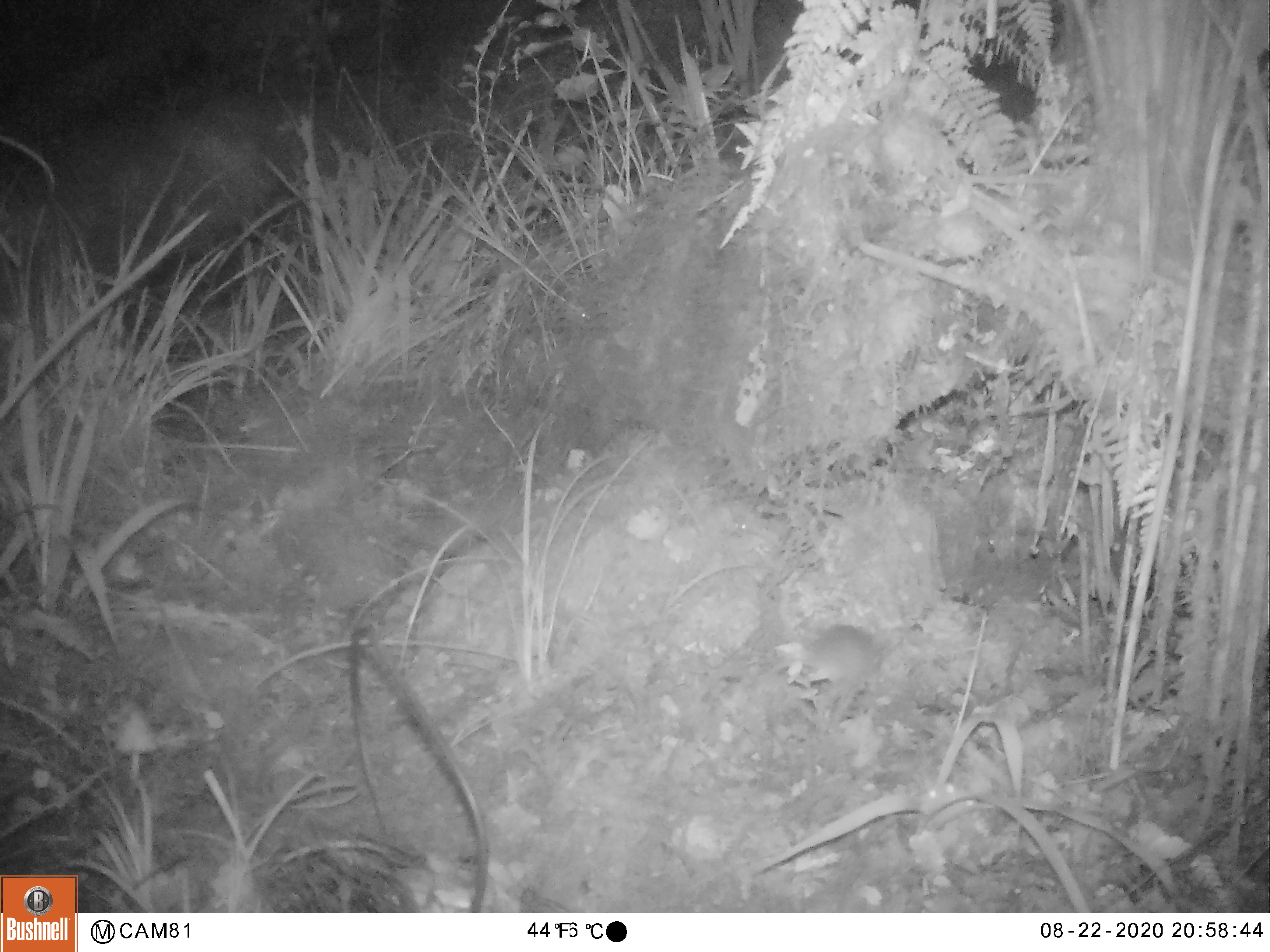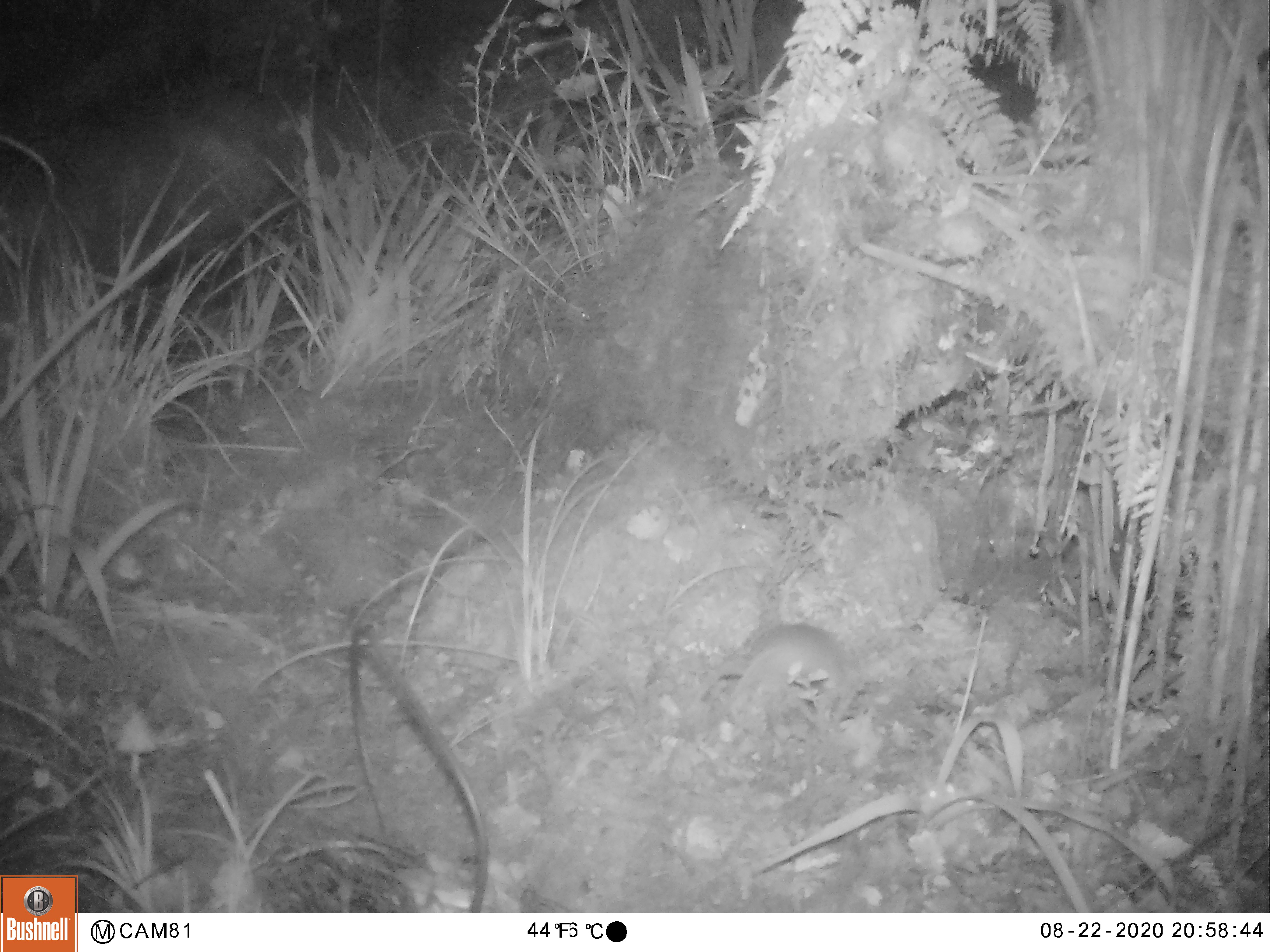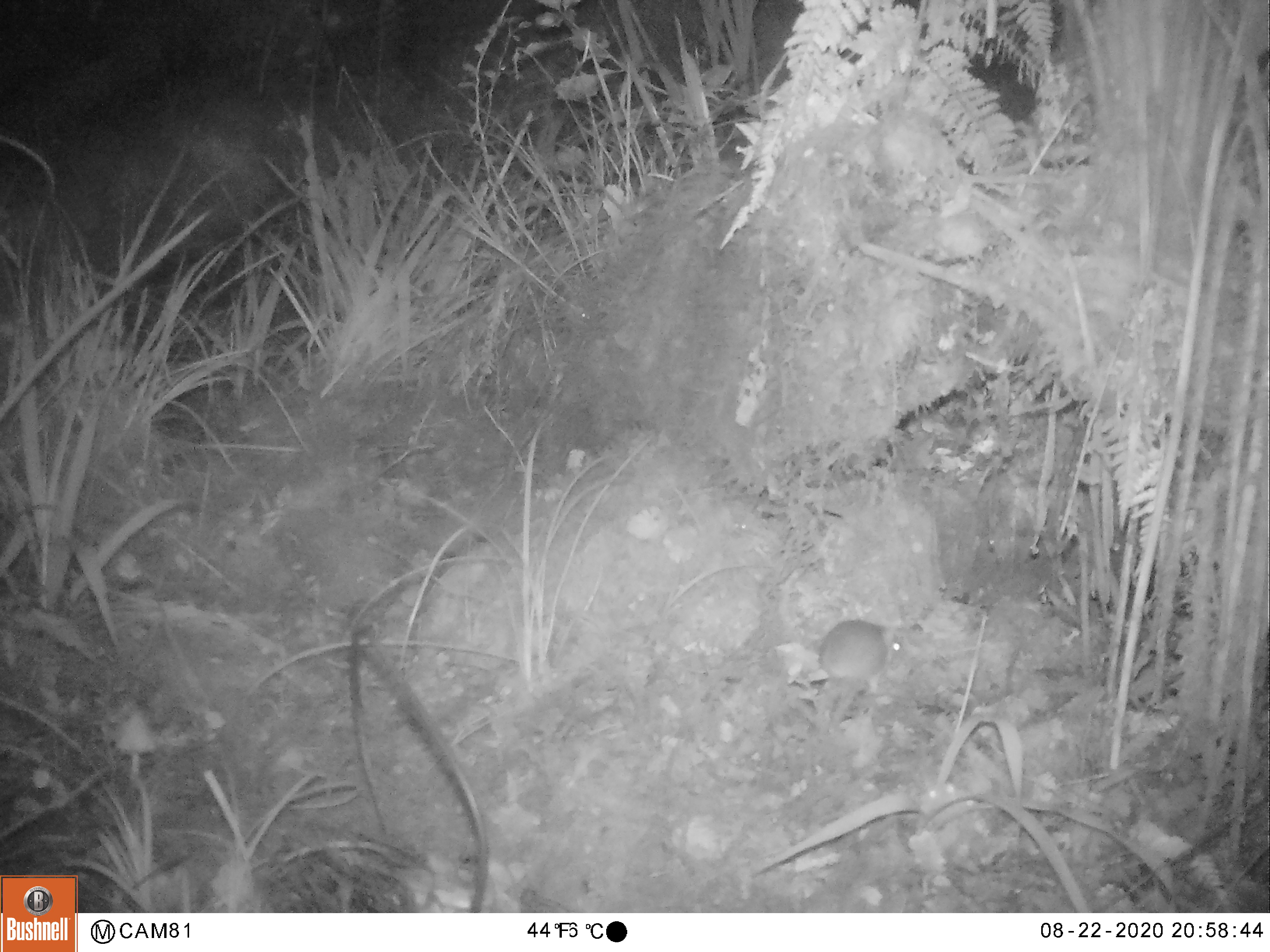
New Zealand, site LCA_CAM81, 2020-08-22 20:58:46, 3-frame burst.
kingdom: Animalia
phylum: Chordata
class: Mammalia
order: Rodentia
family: Muridae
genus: Mus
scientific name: Mus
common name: mouse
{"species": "mouse (Mus)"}